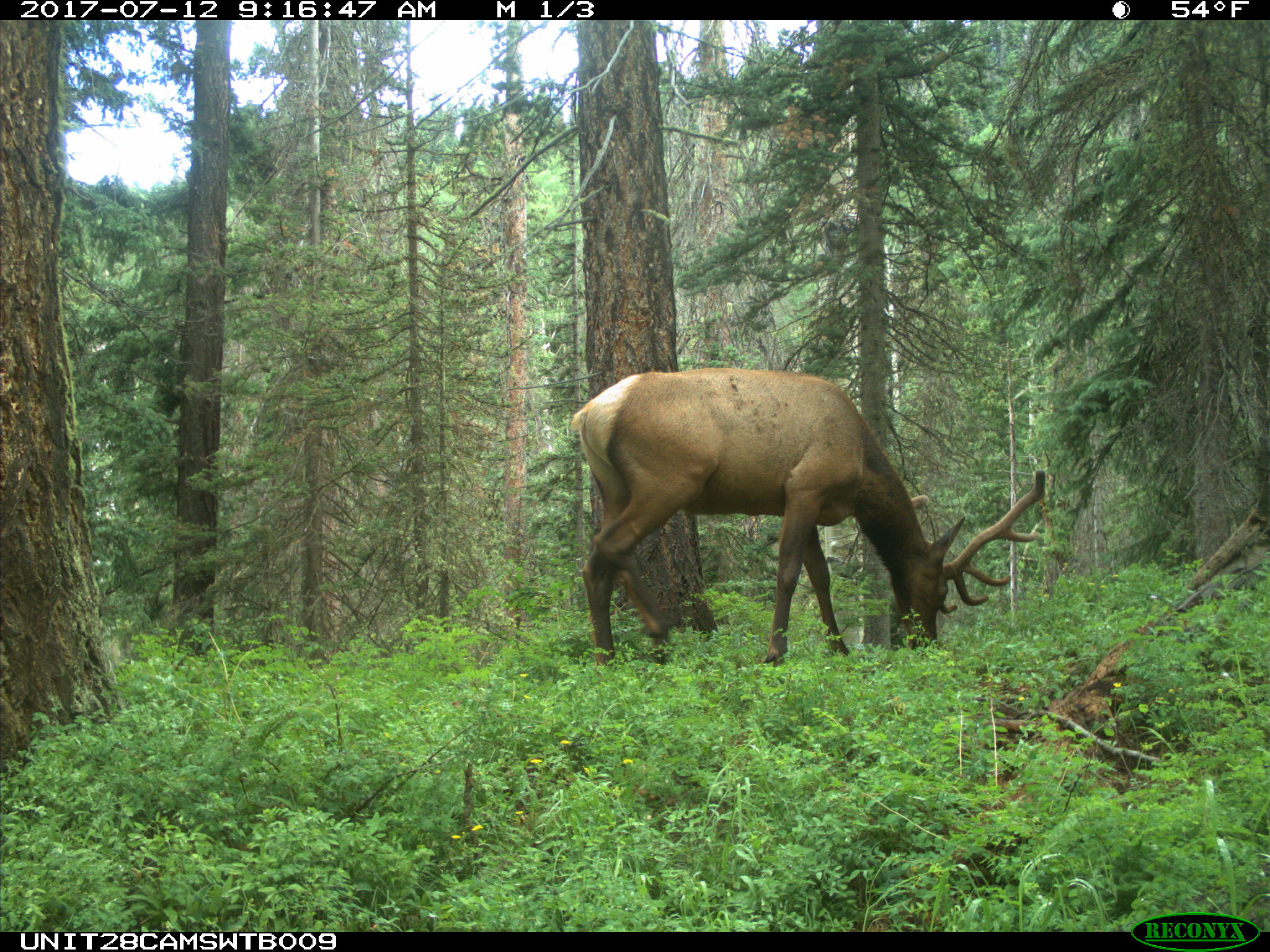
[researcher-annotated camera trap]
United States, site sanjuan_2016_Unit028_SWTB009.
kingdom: Animalia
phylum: Chordata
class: Mammalia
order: Artiodactyla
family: Cervidae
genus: Cervus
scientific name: Cervus elaphus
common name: red deer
Cervus elaphus (red deer).